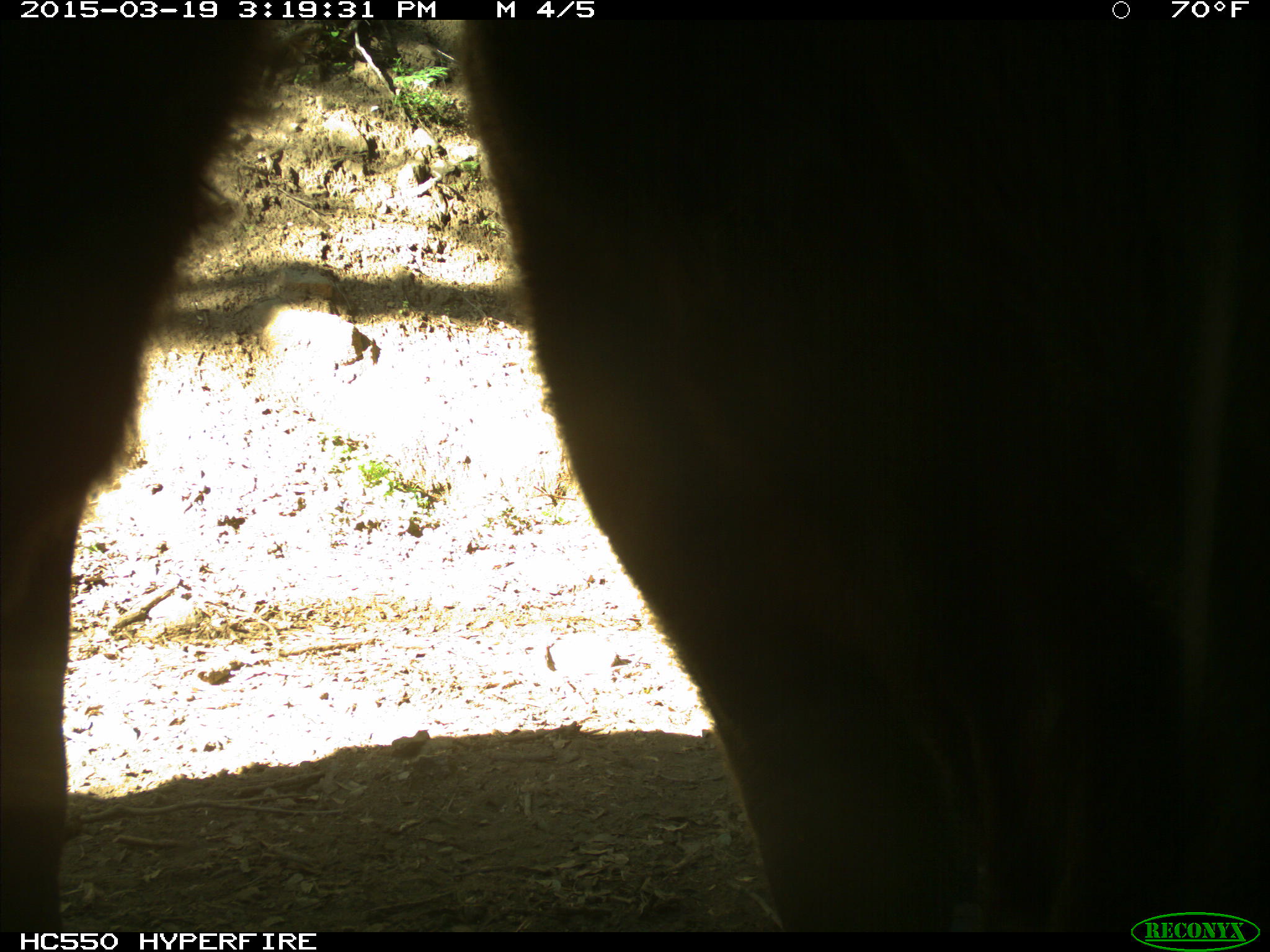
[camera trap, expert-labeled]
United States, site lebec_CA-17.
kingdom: Animalia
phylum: Chordata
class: Mammalia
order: Artiodactyla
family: Bovidae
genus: Bos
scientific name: Bos taurus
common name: domestic cow